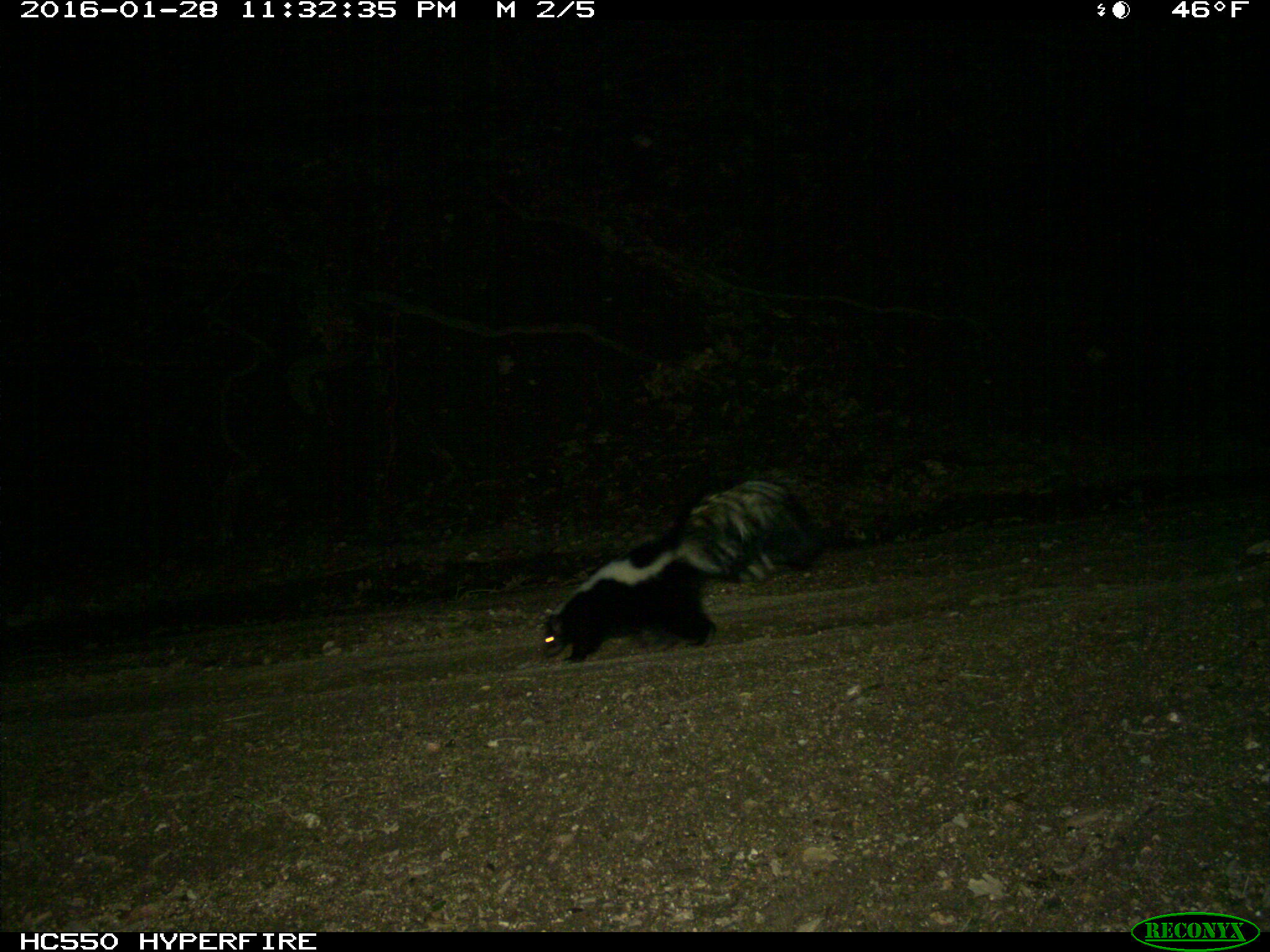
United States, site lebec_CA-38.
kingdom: Animalia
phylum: Chordata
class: Mammalia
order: Carnivora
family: Mephitidae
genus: Mephitis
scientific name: Mephitis mephitis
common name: striped skunk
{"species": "Mephitis mephitis (striped skunk)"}